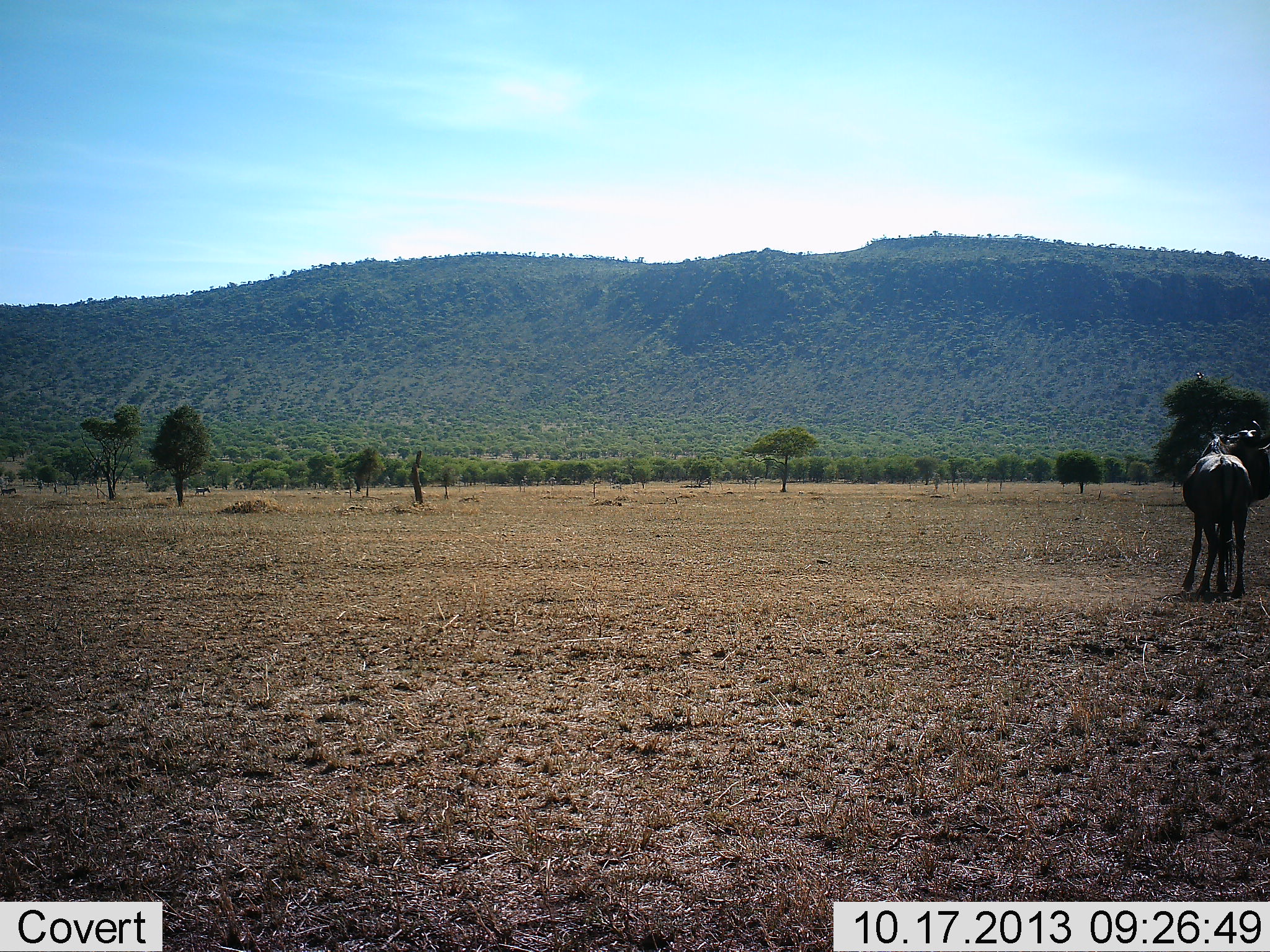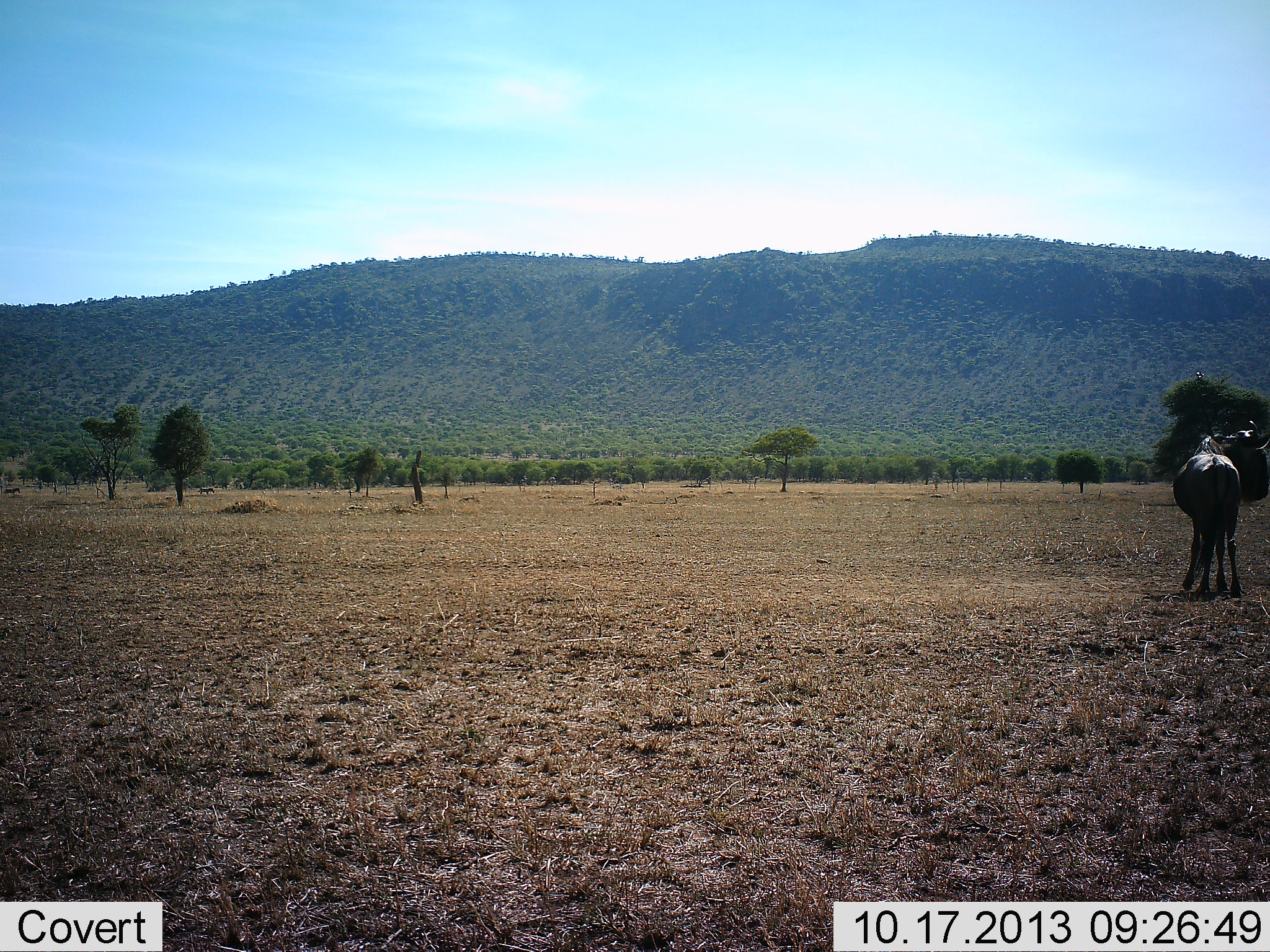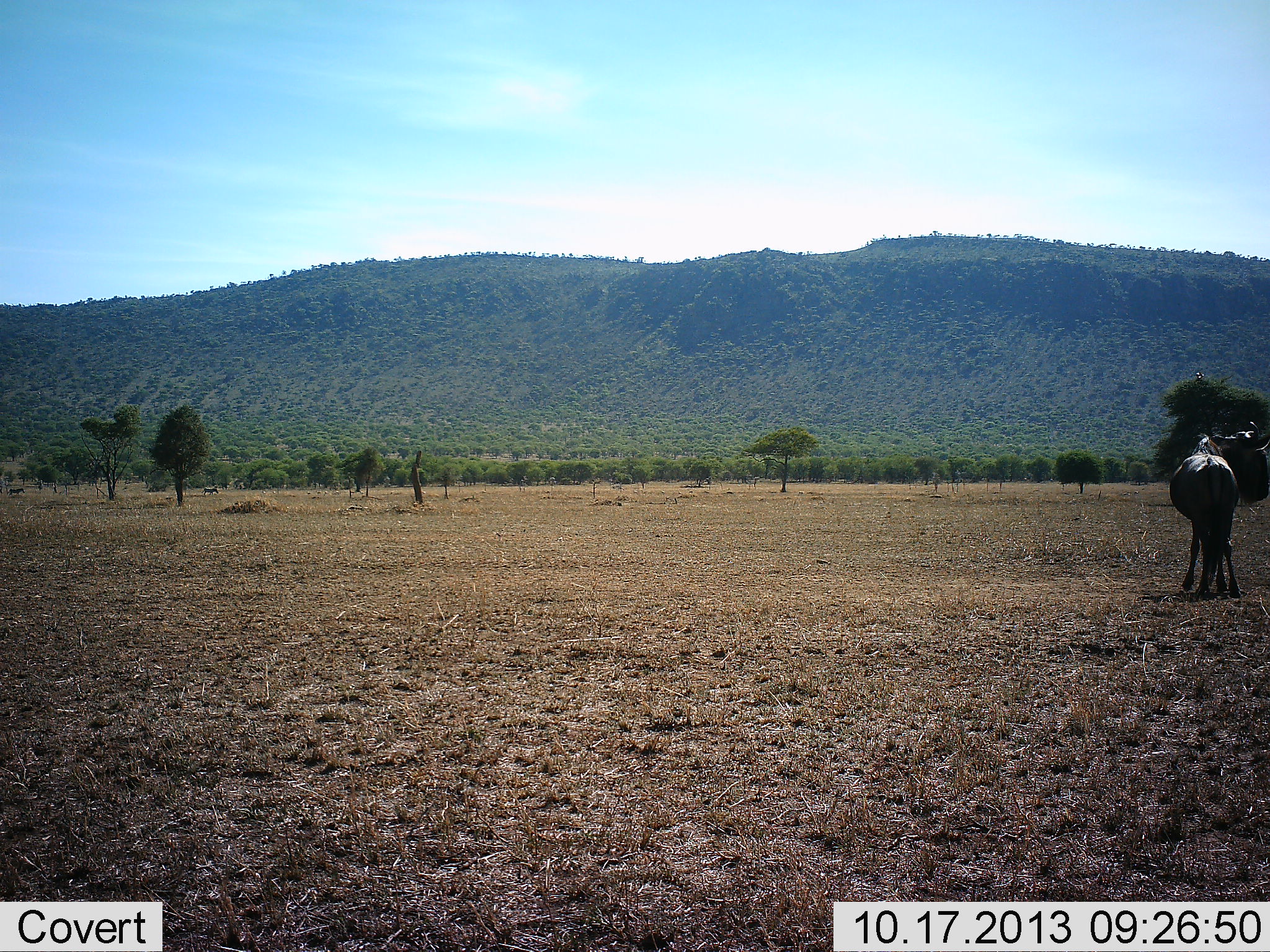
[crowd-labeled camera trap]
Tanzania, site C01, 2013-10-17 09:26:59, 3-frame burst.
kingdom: Animalia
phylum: Chordata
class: Mammalia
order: Artiodactyla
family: Bovidae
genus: Connochaetes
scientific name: Connochaetes taurinus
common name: blue wildebeest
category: wildebeest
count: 1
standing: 100%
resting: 0%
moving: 0%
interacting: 0%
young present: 0%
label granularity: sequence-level